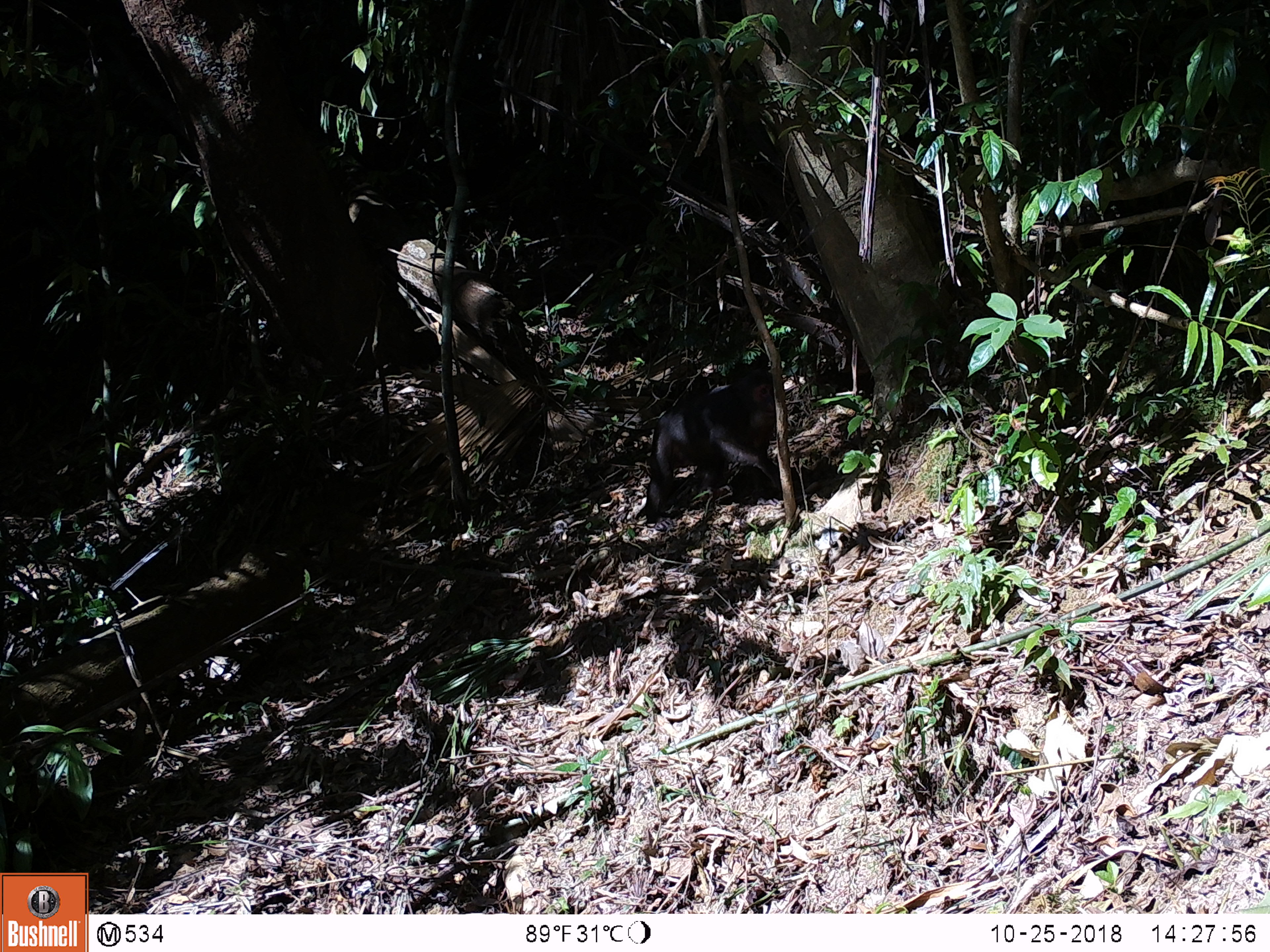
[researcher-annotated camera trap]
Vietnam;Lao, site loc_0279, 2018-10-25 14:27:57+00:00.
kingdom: Animalia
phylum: Chordata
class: Mammalia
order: Primates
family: Cercopithecidae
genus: Macaca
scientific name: Macaca arctoides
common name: stump-tailed macaque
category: stump tailed macaque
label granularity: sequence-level